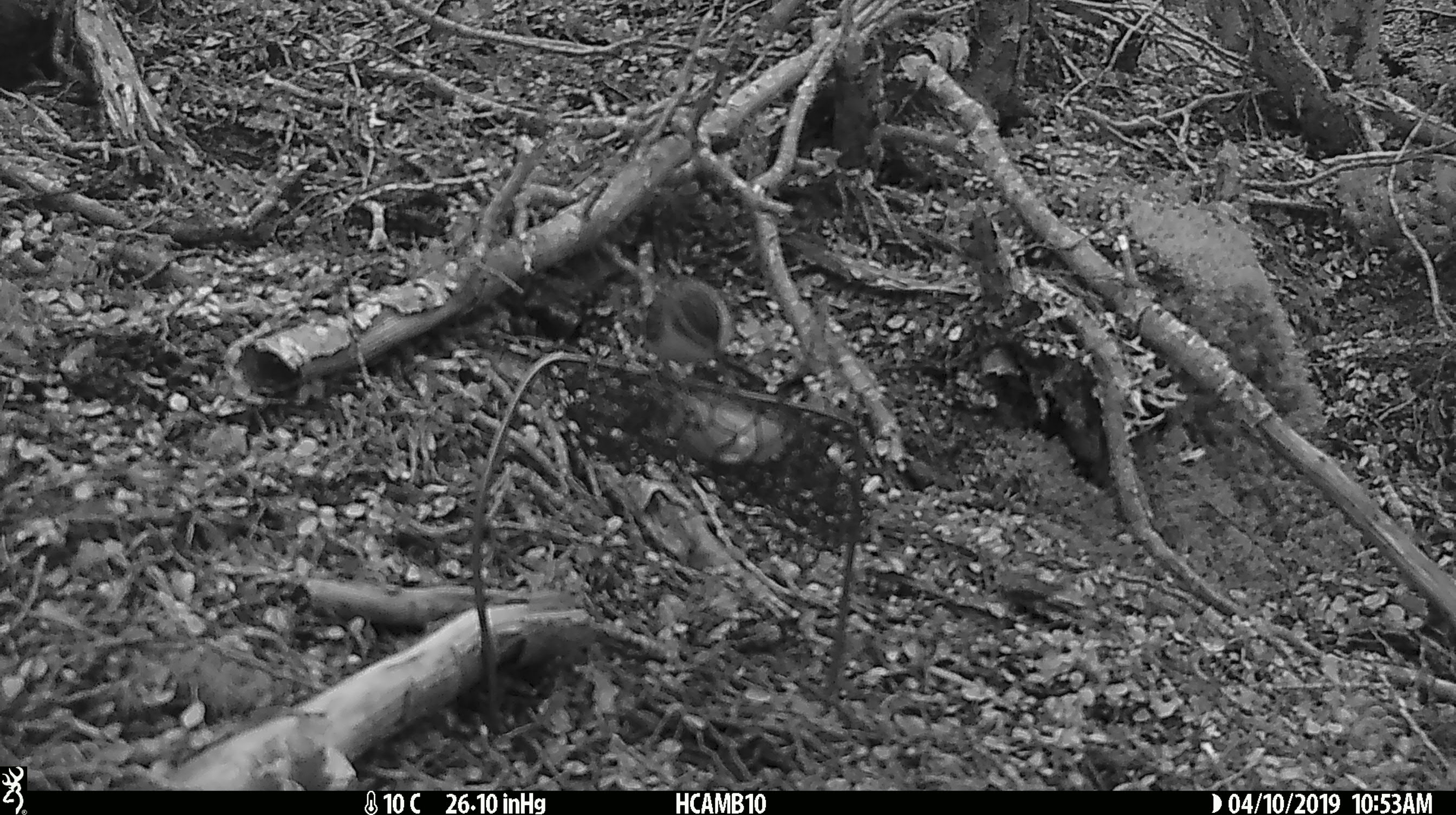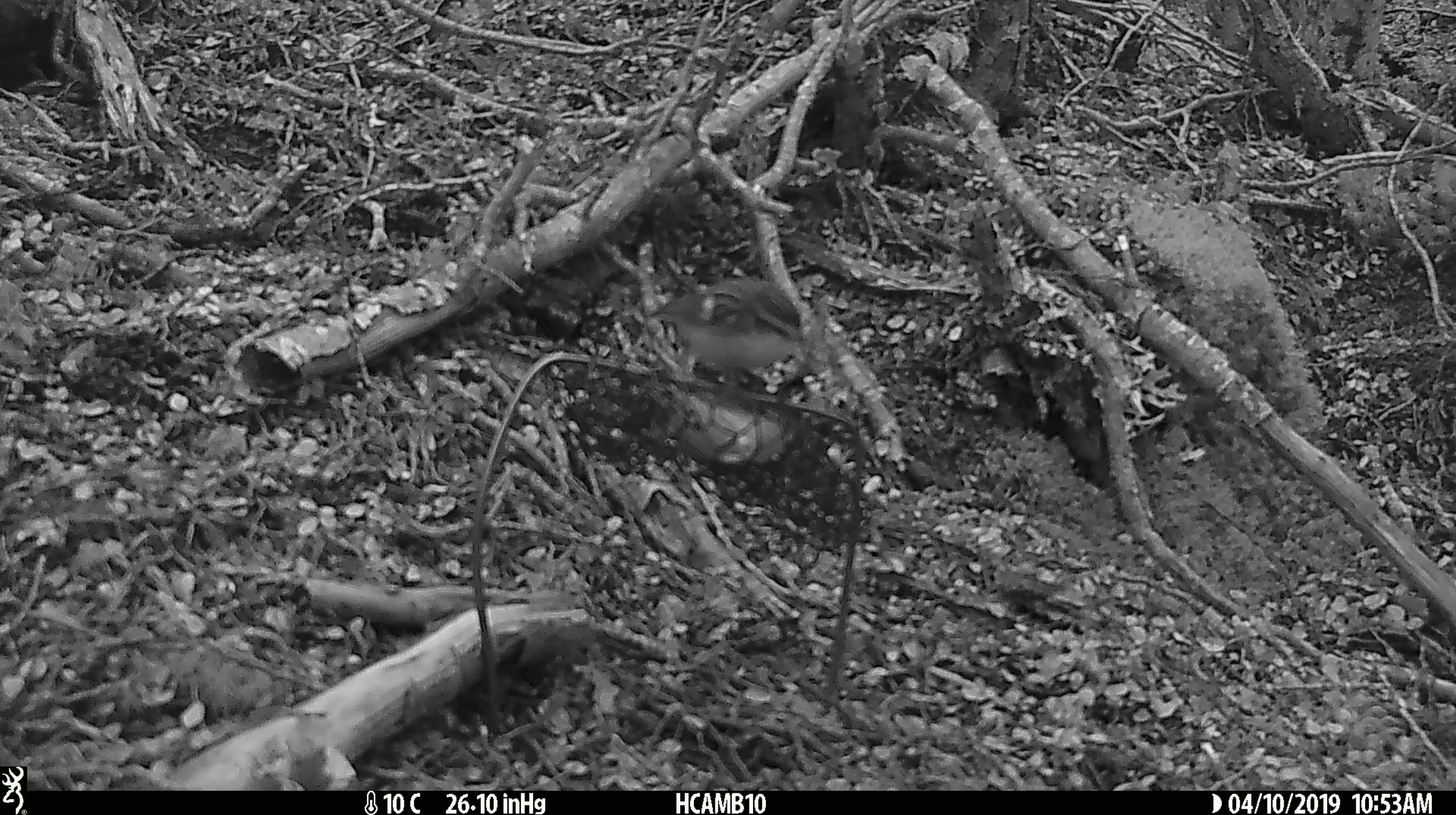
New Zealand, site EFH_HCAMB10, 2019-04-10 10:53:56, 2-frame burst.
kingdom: Animalia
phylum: Chordata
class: Aves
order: Passeriformes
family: Acanthisittidae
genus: Acanthisitta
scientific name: Acanthisitta chloris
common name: rifleman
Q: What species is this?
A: Rifleman (Acanthisitta chloris).